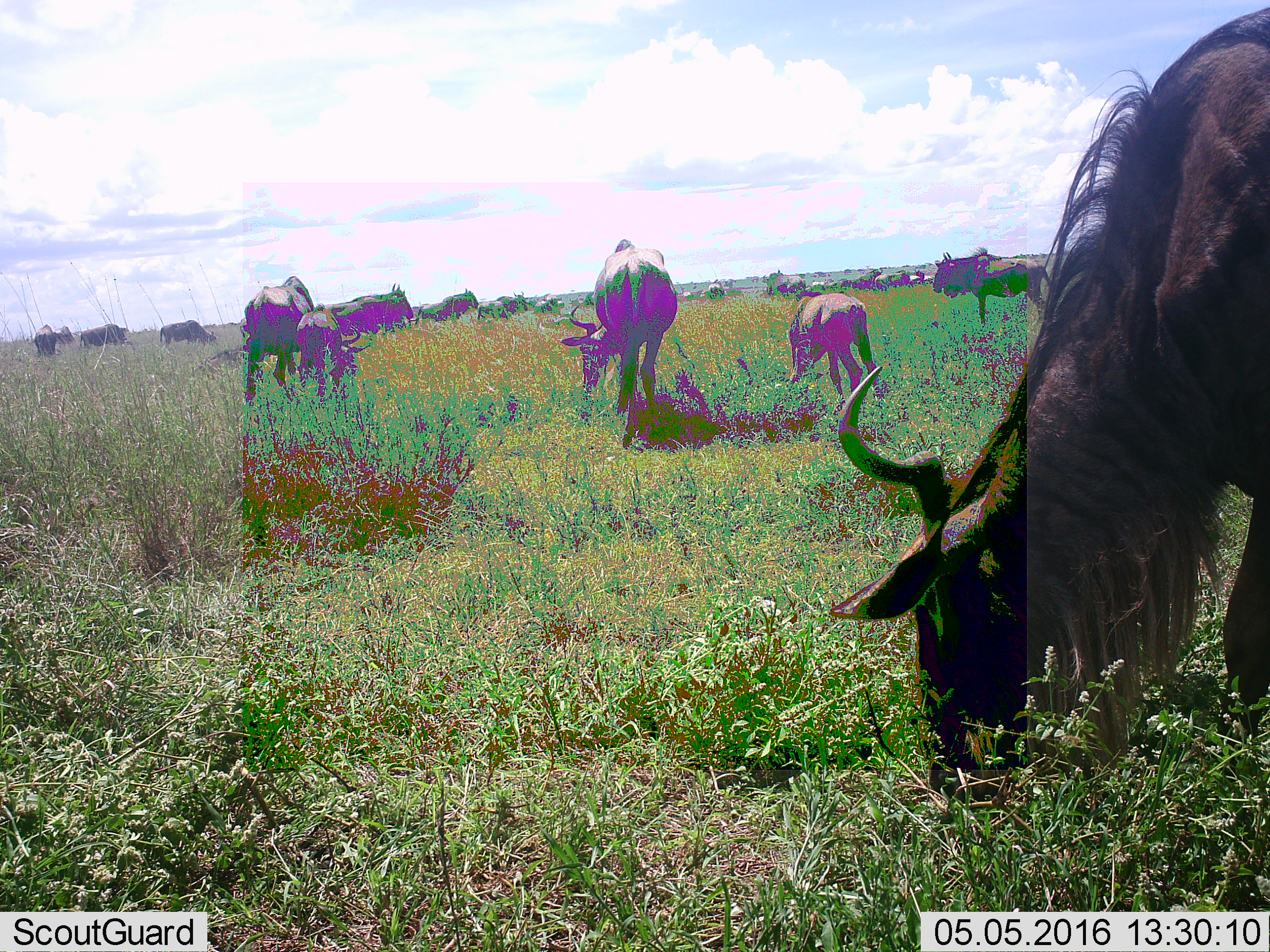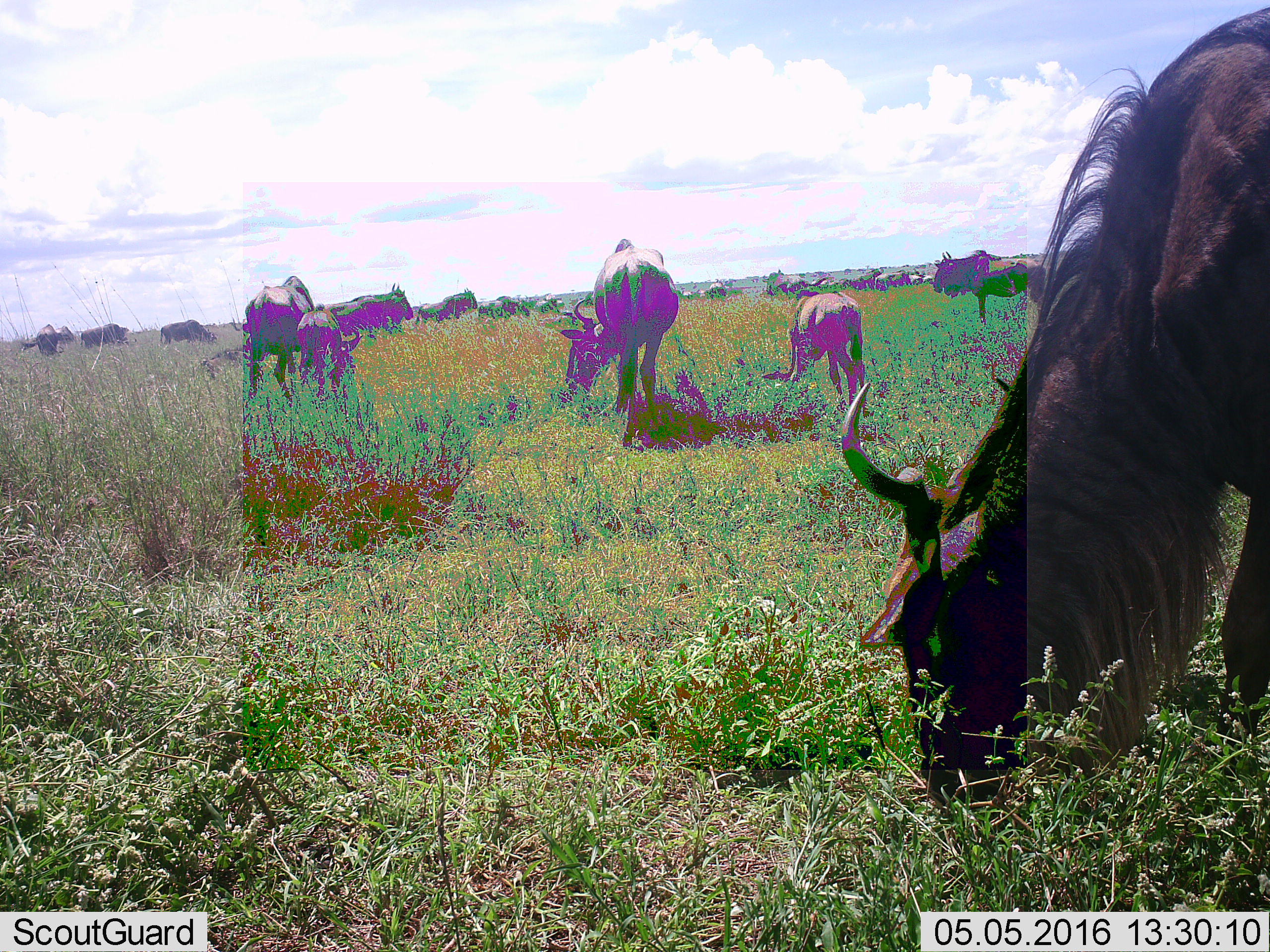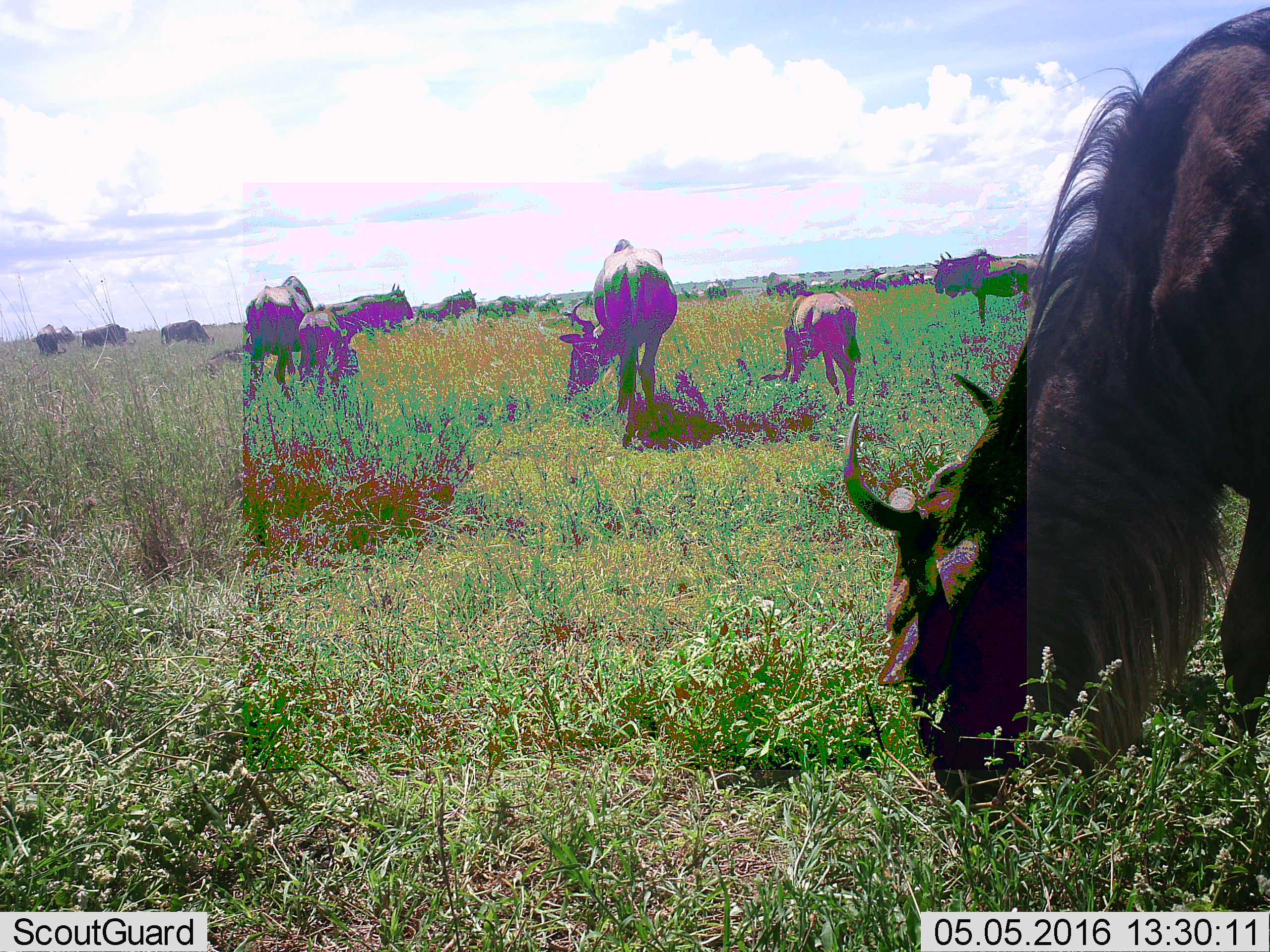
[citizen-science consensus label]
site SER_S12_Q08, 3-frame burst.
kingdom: Animalia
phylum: Chordata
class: Mammalia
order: Artiodactyla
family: Bovidae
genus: Connochaetes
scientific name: Connochaetes taurinus taurinus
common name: blue wildebeest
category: wildebeestblue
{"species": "wildebeestblue (blue wildebeest) (Connochaetes taurinus taurinus)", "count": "11-50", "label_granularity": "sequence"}